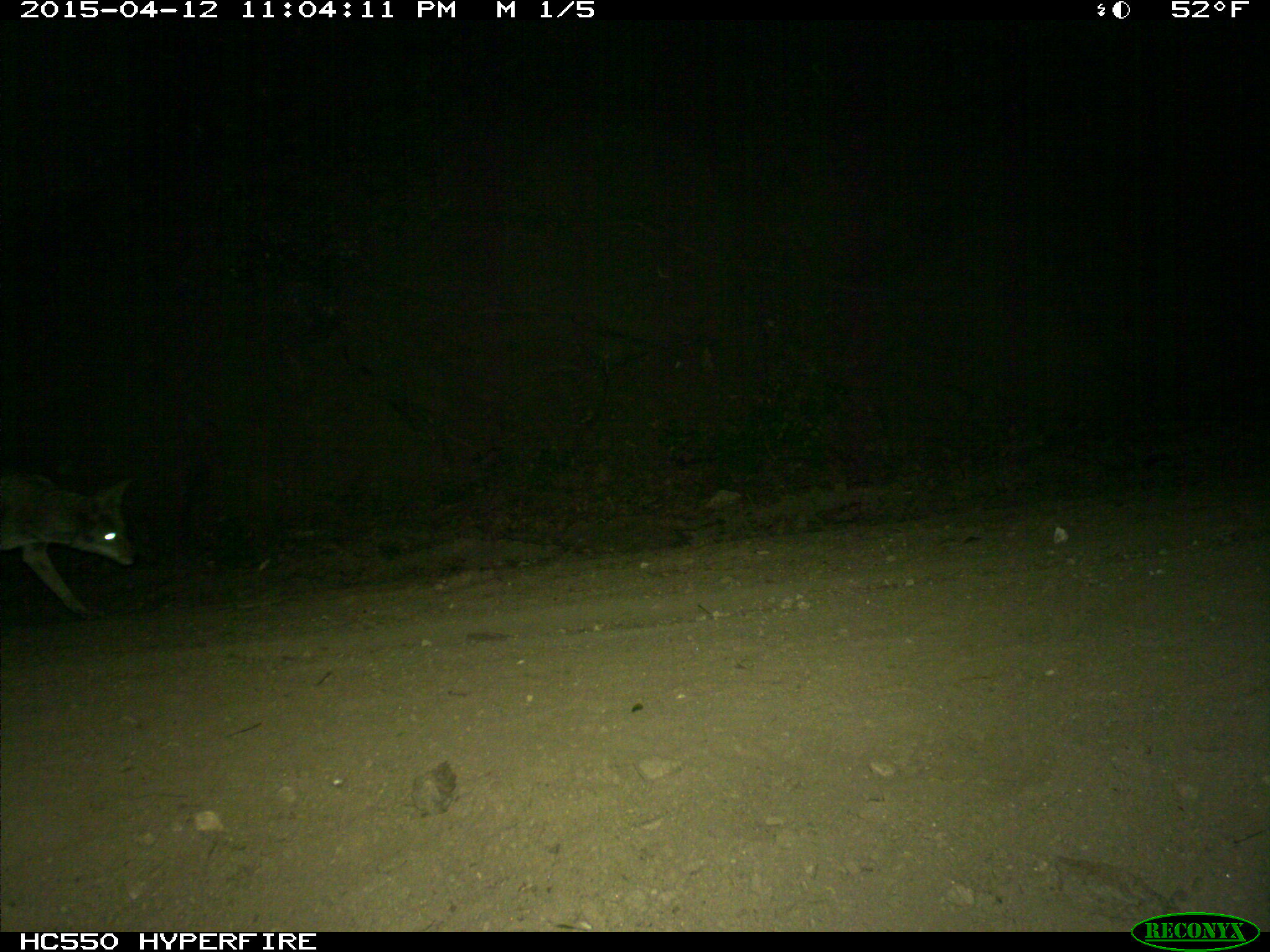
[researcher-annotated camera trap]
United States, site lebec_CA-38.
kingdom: Animalia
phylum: Chordata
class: Mammalia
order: Carnivora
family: Canidae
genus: Canis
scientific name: Canis latrans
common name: coyote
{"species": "Canis latrans (coyote)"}